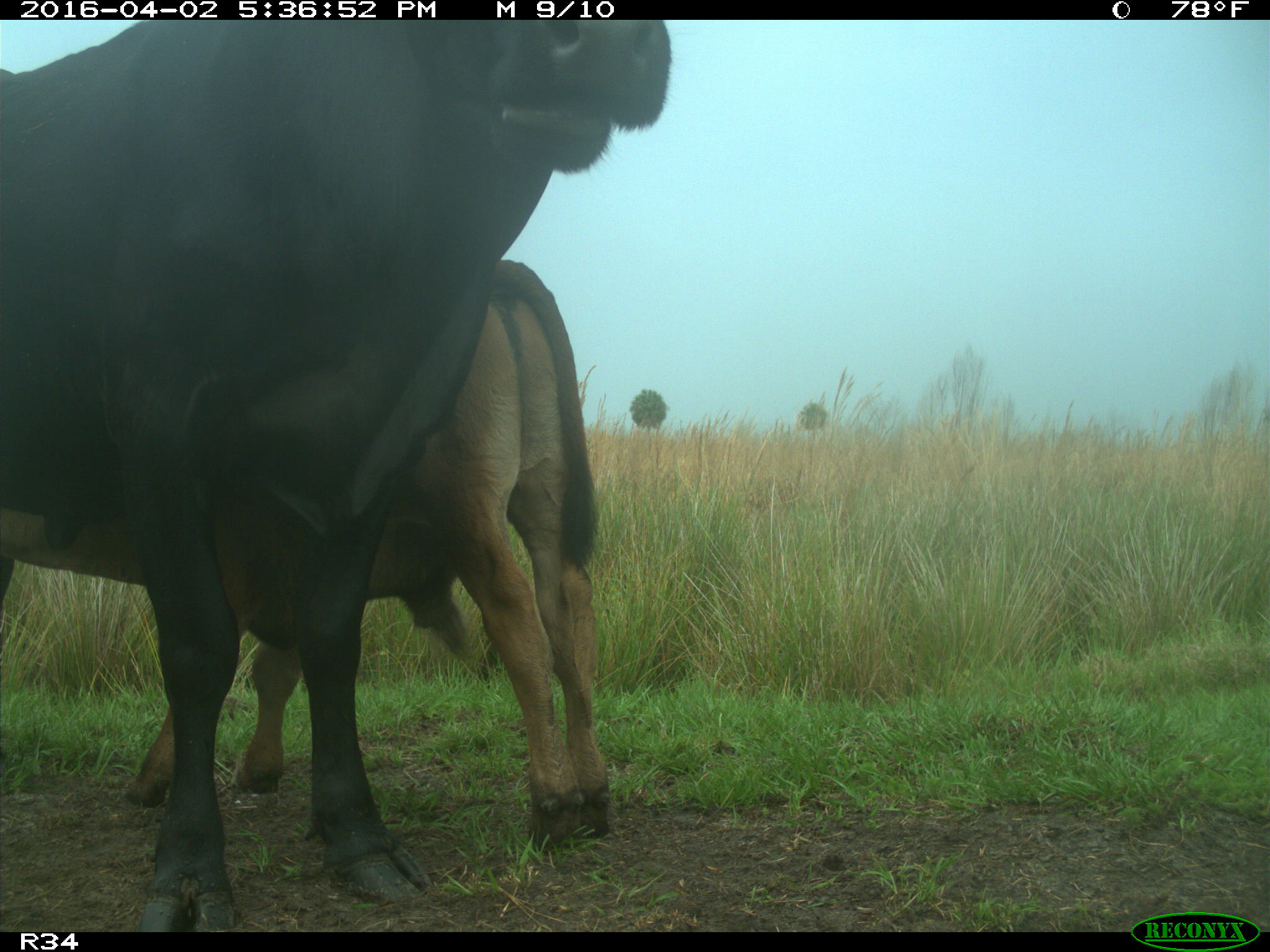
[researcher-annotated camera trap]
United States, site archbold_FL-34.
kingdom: Animalia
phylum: Chordata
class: Mammalia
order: Artiodactyla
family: Bovidae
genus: Bos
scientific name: Bos taurus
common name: domestic cow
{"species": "Bos taurus (domestic cow)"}